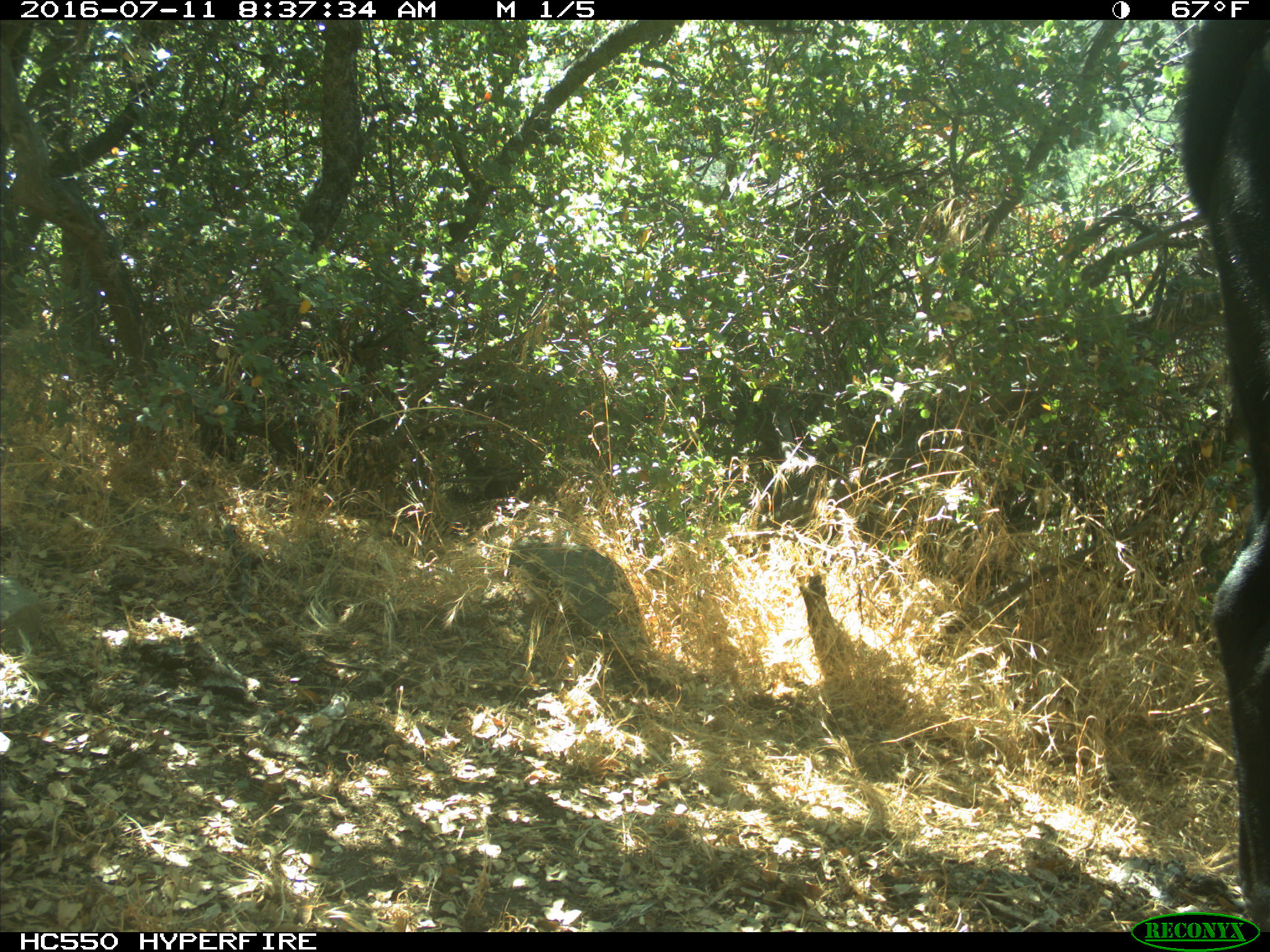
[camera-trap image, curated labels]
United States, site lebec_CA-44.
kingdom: Animalia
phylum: Chordata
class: Mammalia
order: Artiodactyla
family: Bovidae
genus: Bos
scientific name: Bos taurus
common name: domestic cow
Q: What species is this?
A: Bos taurus (domestic cow).